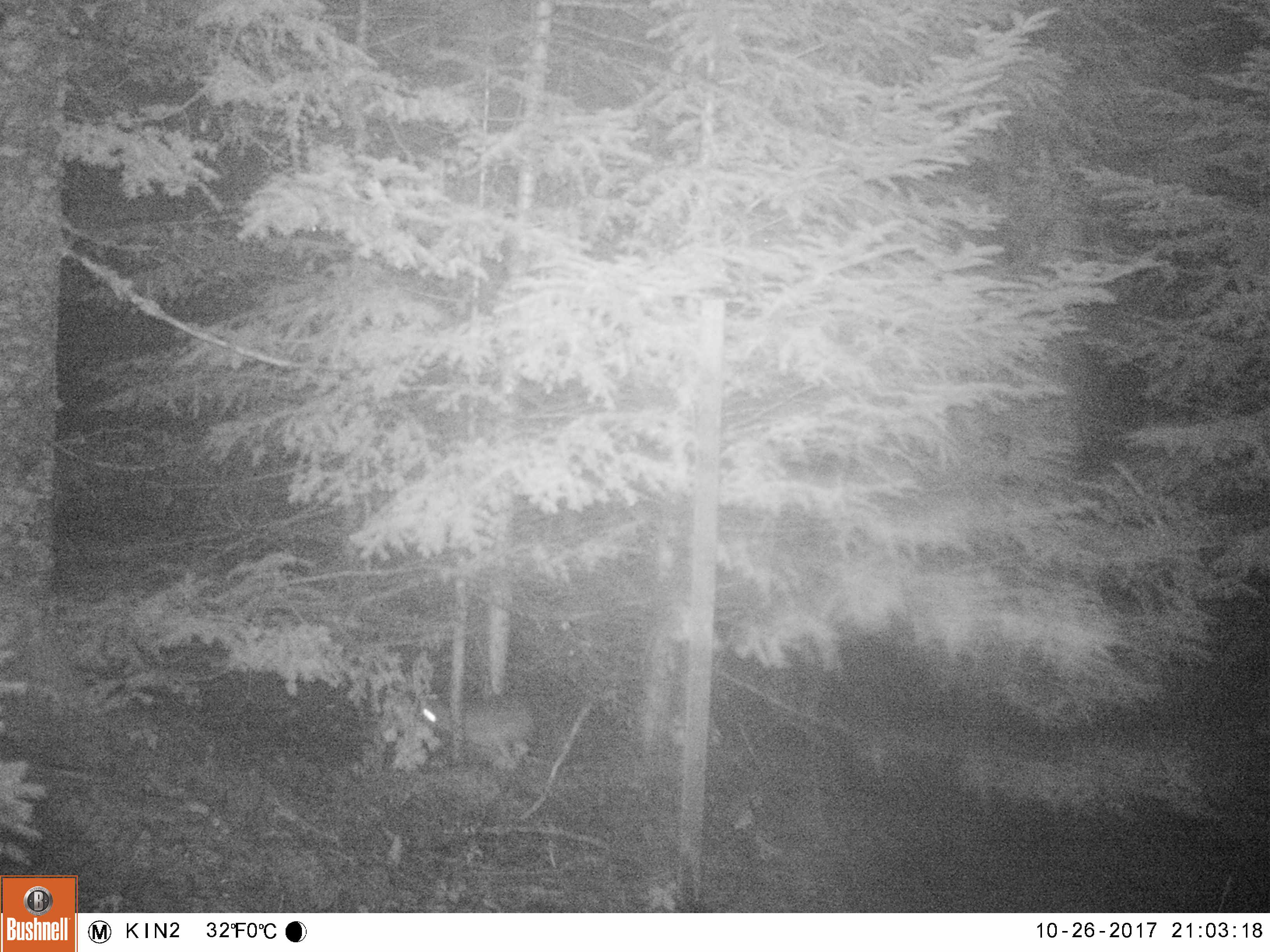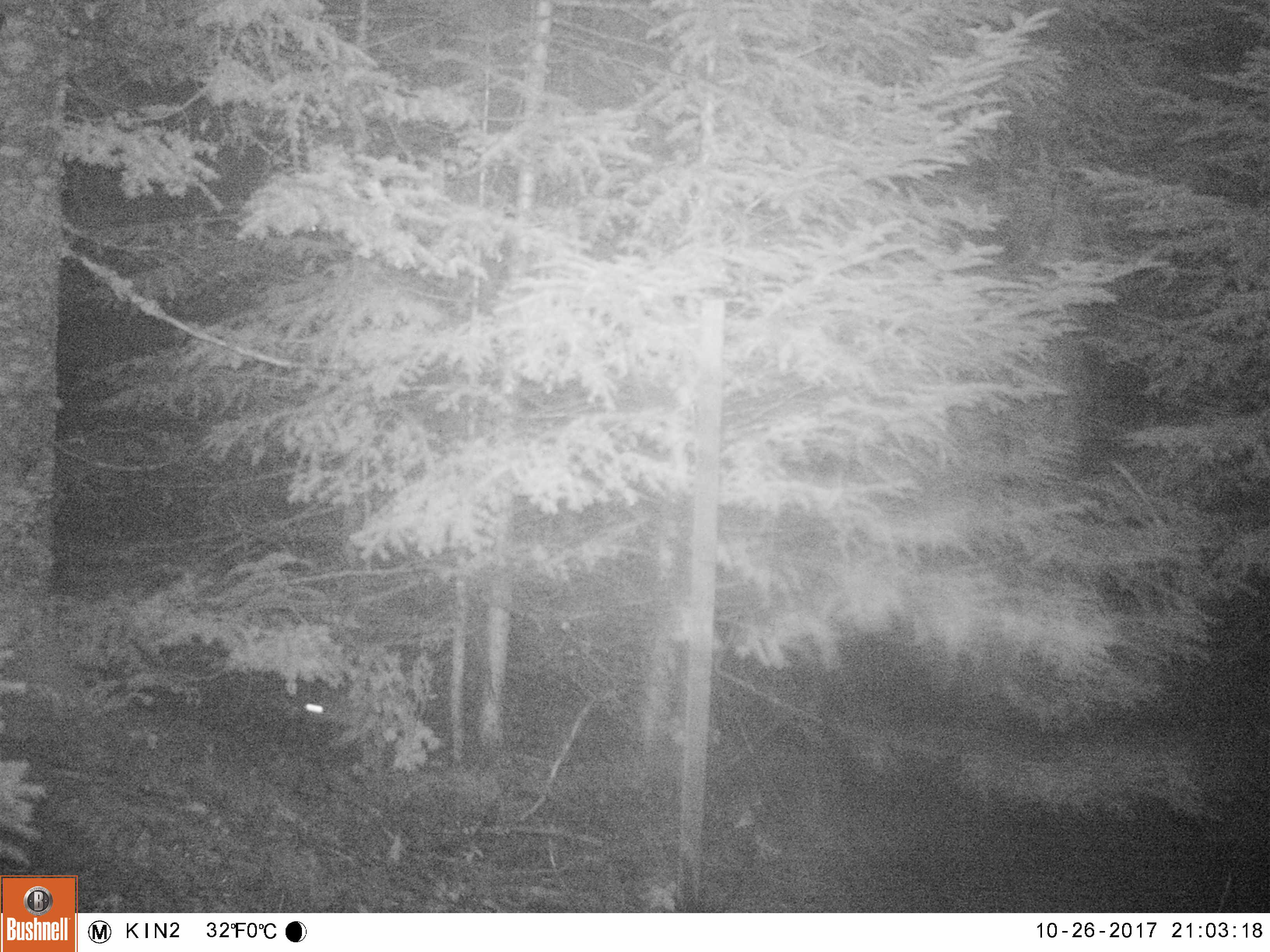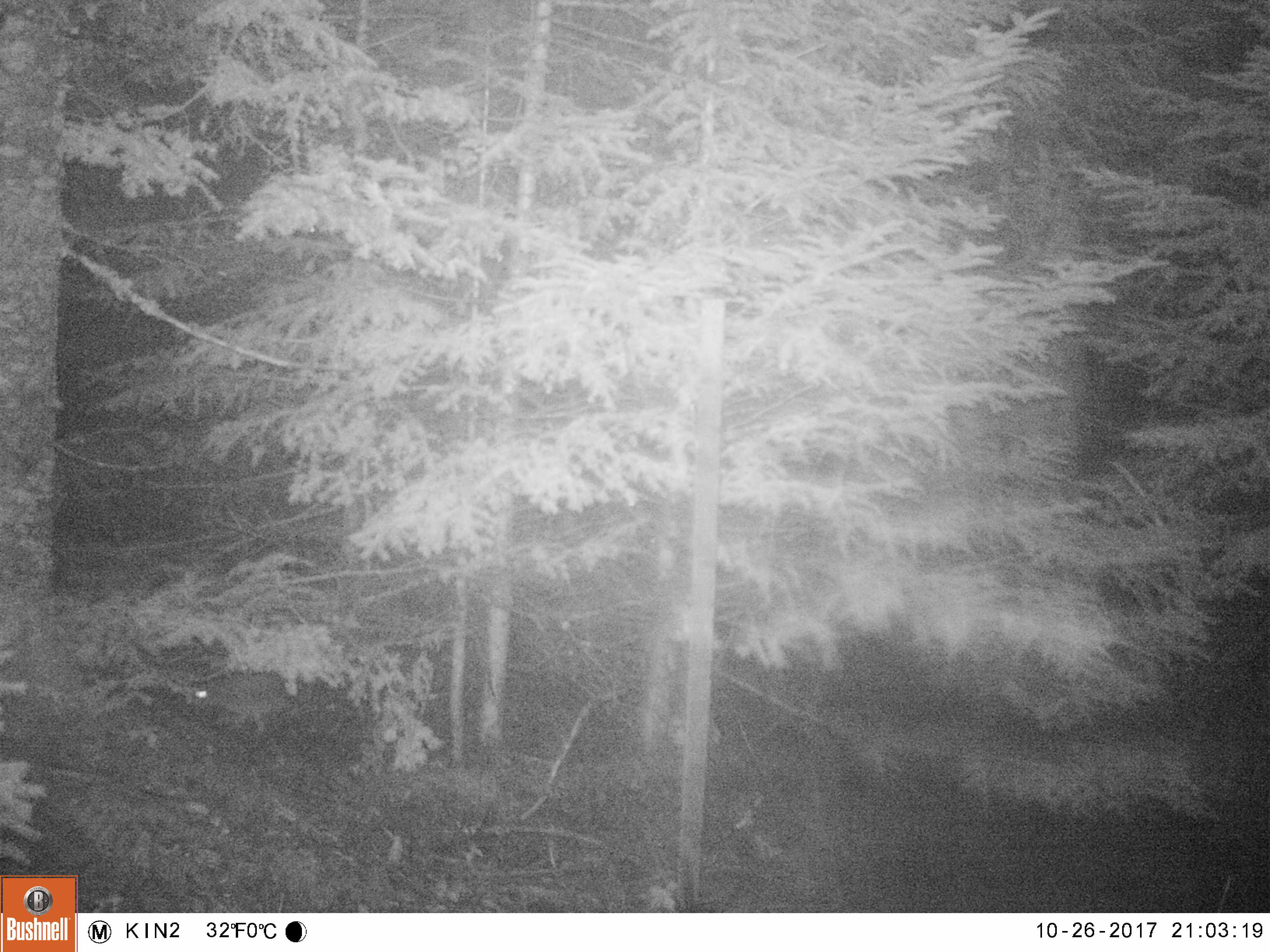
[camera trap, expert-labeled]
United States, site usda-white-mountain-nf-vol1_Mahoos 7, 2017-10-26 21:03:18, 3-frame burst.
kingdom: Animalia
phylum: Chordata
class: Mammalia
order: Lagomorpha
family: Leporidae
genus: Lepus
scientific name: Lepus americanus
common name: snowshoe hare